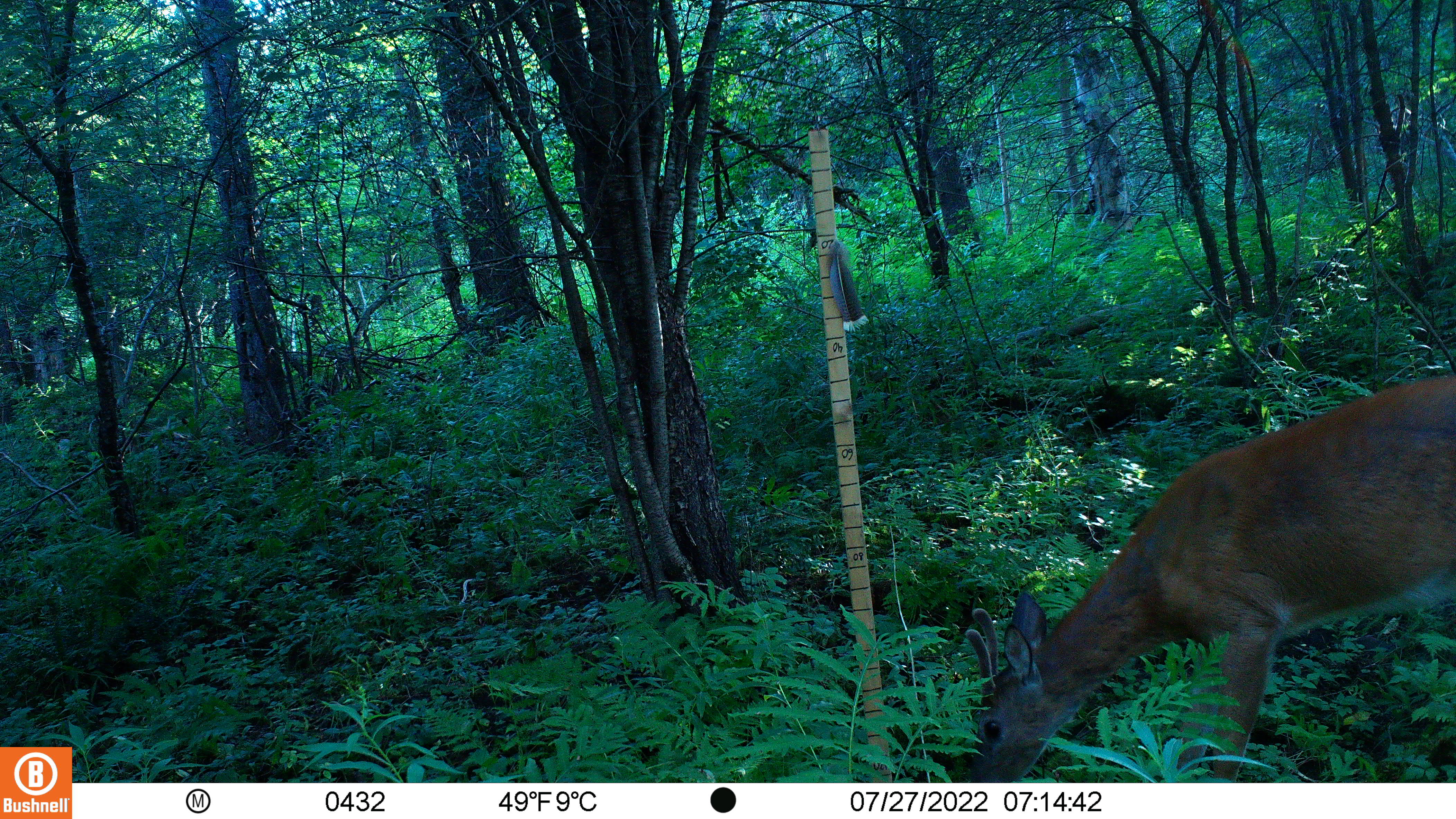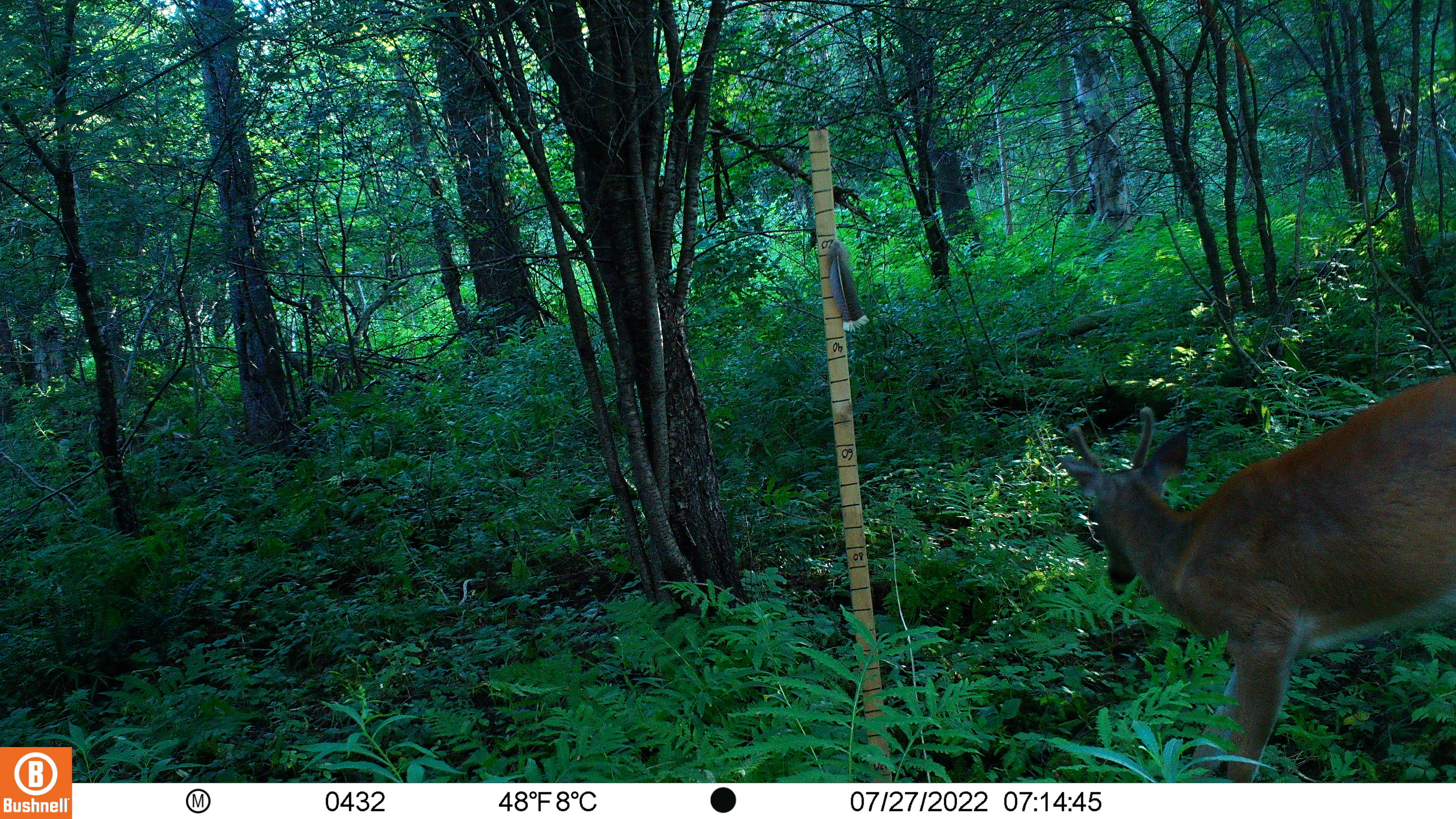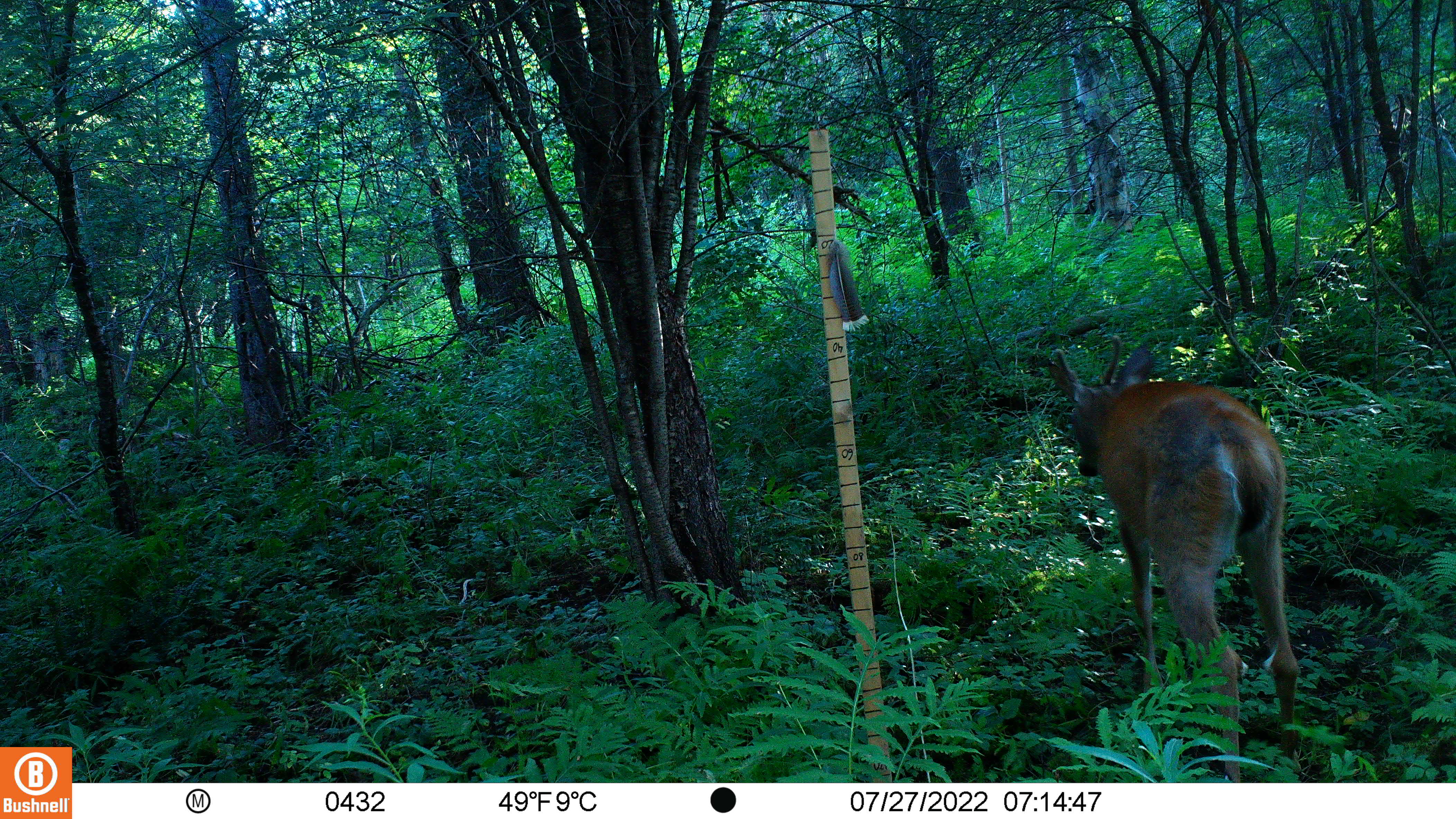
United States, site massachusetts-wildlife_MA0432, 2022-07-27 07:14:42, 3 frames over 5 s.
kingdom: Animalia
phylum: Chordata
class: Mammalia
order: Artiodactyla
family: Cervidae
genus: Odocoileus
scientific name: Odocoileus virginianus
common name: white-tailed deer